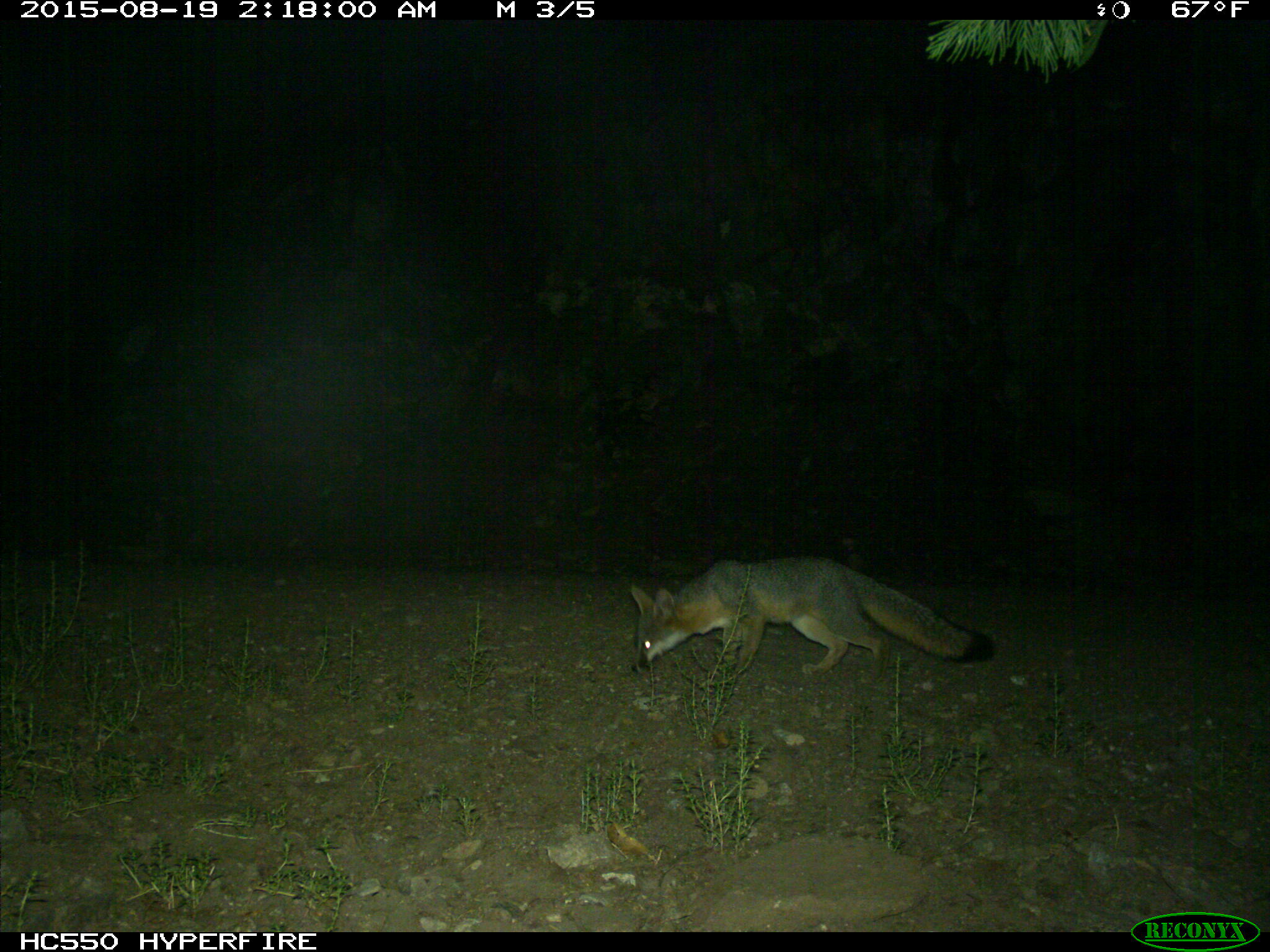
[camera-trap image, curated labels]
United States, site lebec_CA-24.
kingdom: Animalia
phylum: Chordata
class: Mammalia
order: Carnivora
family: Canidae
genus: Urocyon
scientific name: Urocyon cinereoargenteus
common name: gray fox